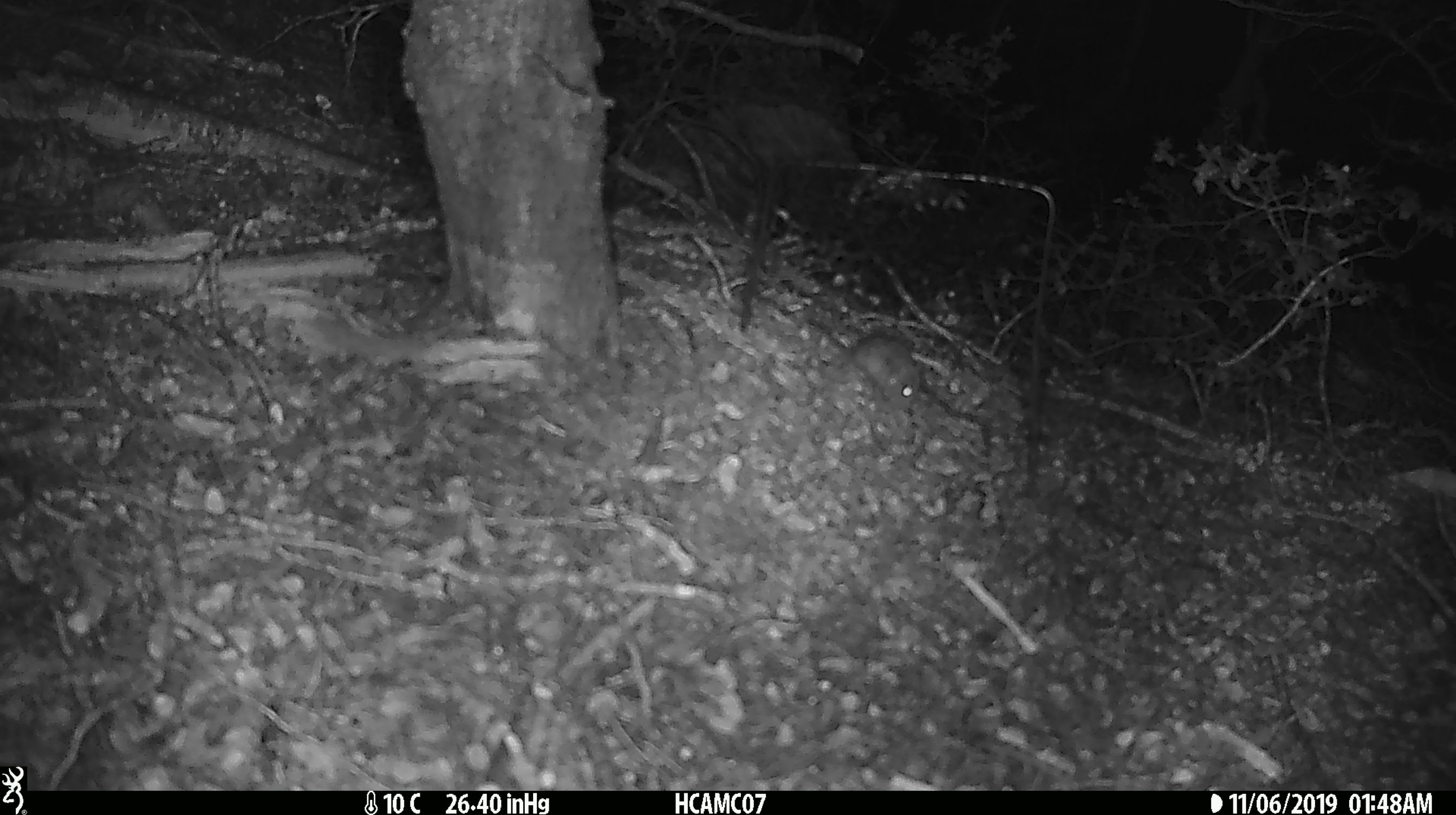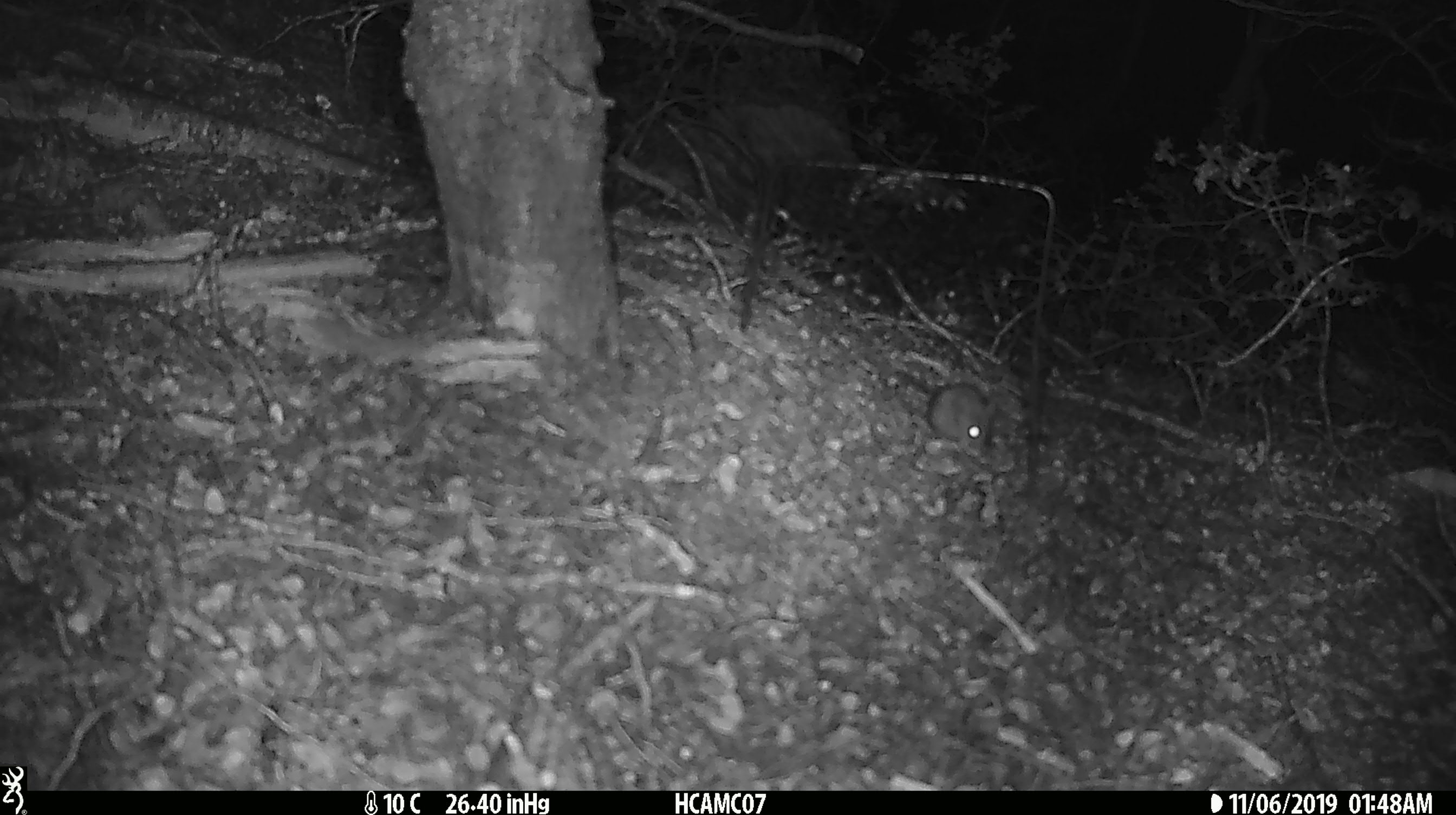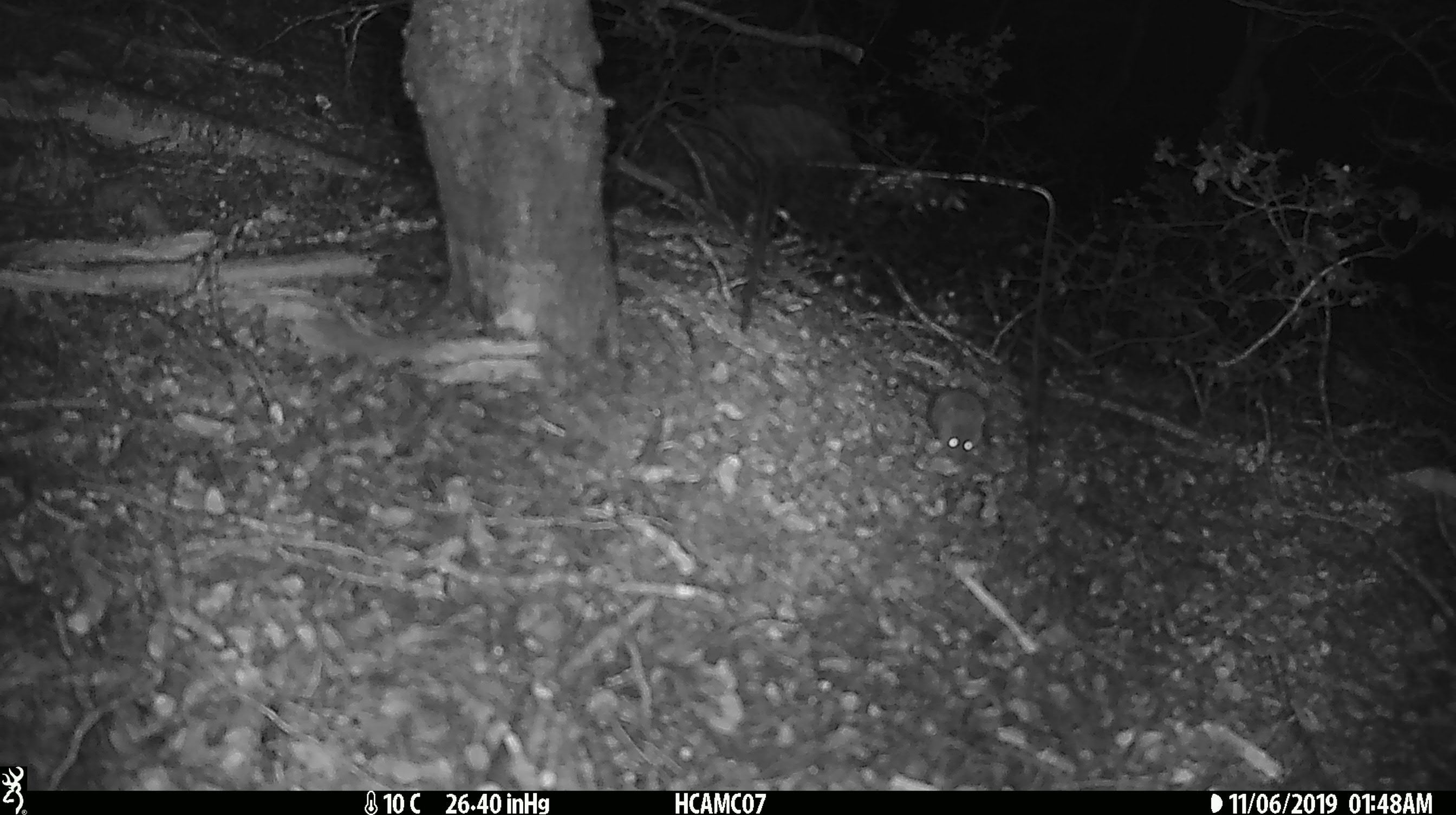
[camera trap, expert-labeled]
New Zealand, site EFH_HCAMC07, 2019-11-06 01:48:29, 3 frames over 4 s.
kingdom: Animalia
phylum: Chordata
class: Mammalia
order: Rodentia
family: Muridae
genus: Mus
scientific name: Mus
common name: mouse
Mouse (Mus).